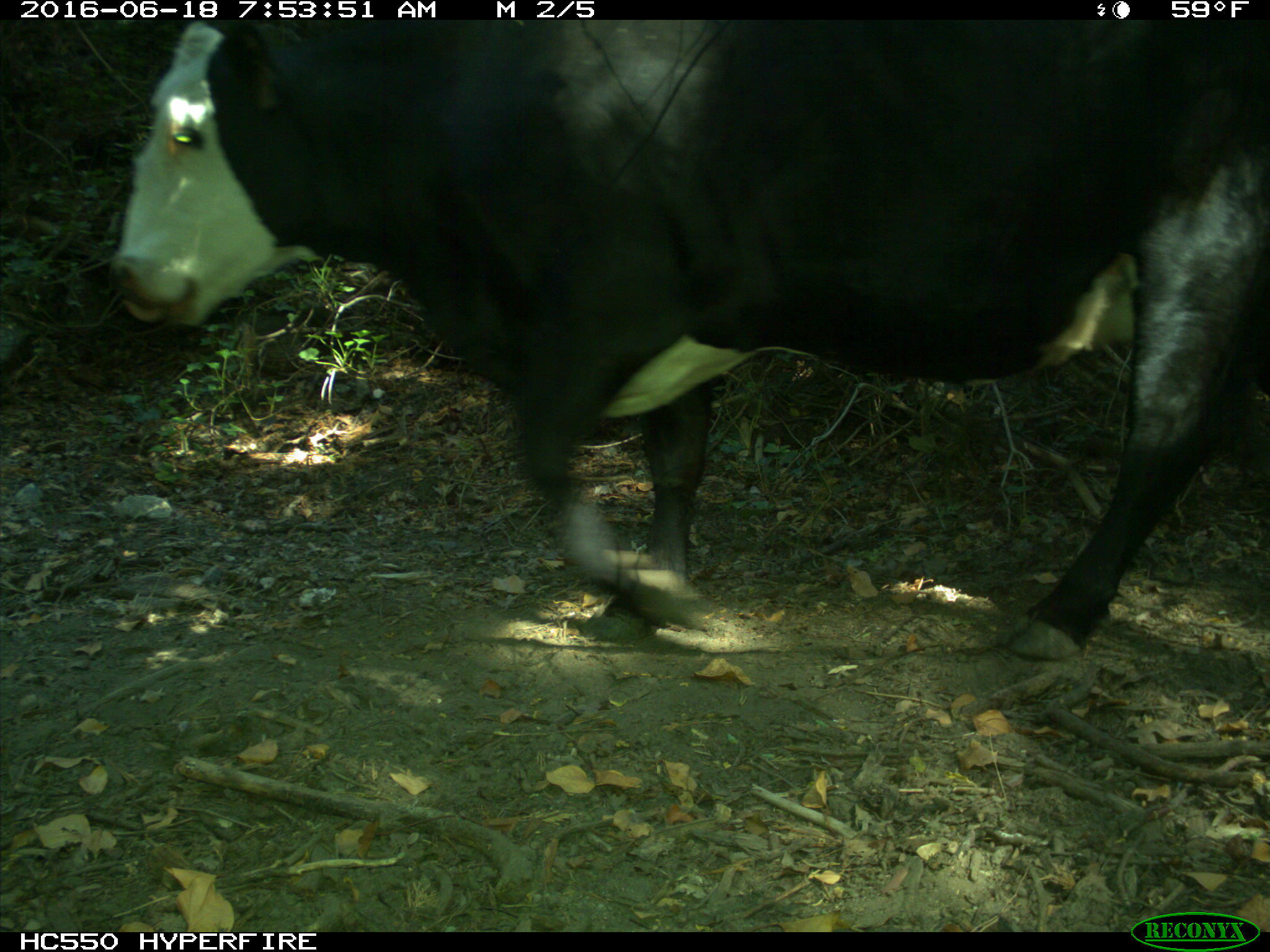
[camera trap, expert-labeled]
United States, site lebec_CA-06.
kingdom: Animalia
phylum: Chordata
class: Mammalia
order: Artiodactyla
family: Bovidae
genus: Bos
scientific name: Bos taurus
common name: domestic cow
Bos taurus (domestic cow).